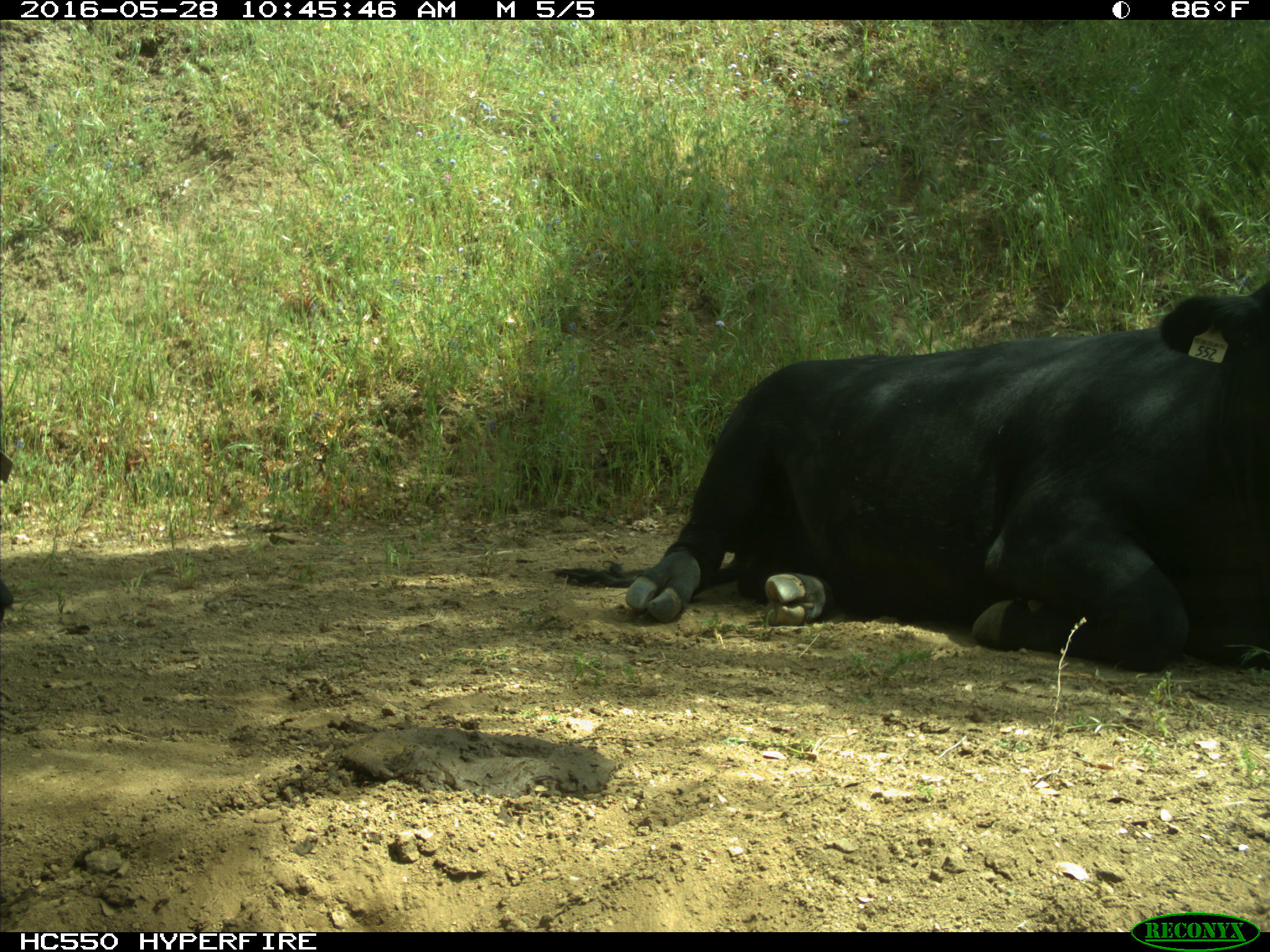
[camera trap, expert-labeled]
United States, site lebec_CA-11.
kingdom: Animalia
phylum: Chordata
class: Mammalia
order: Artiodactyla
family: Bovidae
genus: Bos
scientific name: Bos taurus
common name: domestic cow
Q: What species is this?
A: Bos taurus (domestic cow).